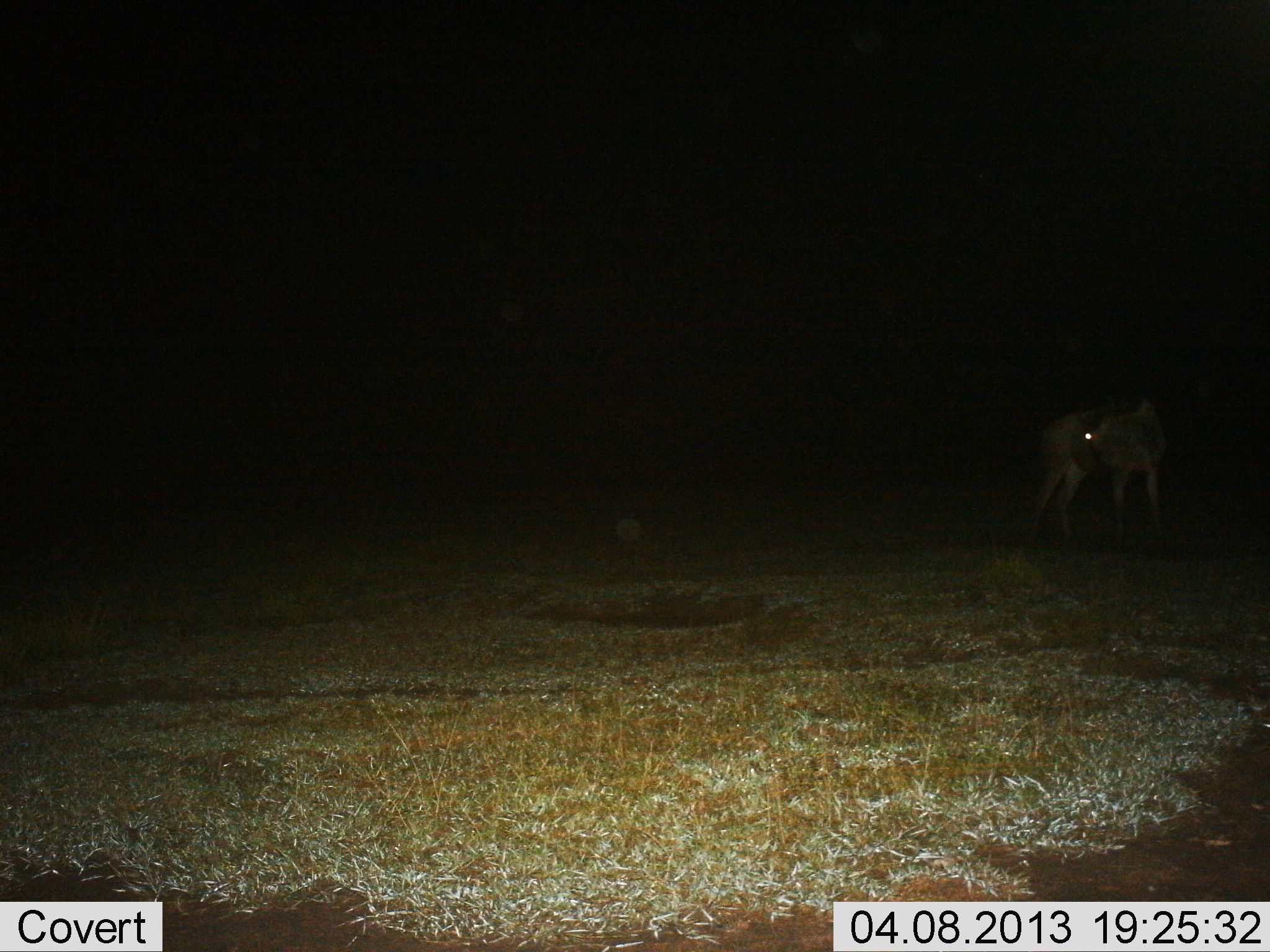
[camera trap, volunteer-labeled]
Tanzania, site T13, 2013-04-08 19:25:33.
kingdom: Animalia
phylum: Chordata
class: Mammalia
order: Artiodactyla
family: Bovidae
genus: Connochaetes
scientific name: Connochaetes taurinus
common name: blue wildebeest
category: wildebeest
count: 1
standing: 100%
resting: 0%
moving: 0%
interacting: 0%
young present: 8%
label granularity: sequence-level